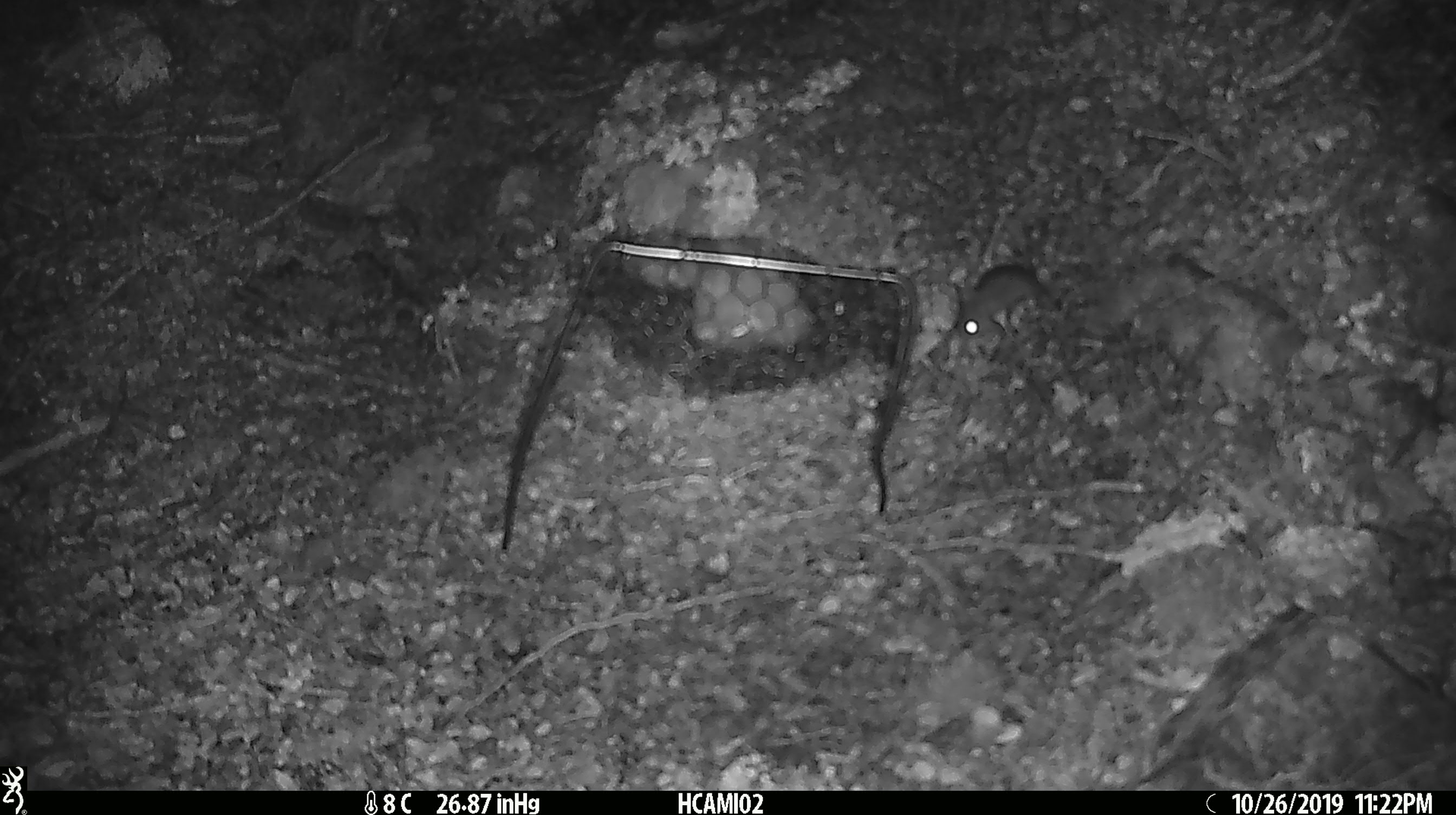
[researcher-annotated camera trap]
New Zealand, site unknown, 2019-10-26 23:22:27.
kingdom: Animalia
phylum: Chordata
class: Mammalia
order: Rodentia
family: Muridae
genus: Mus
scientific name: Mus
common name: mouse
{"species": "mouse (Mus)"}